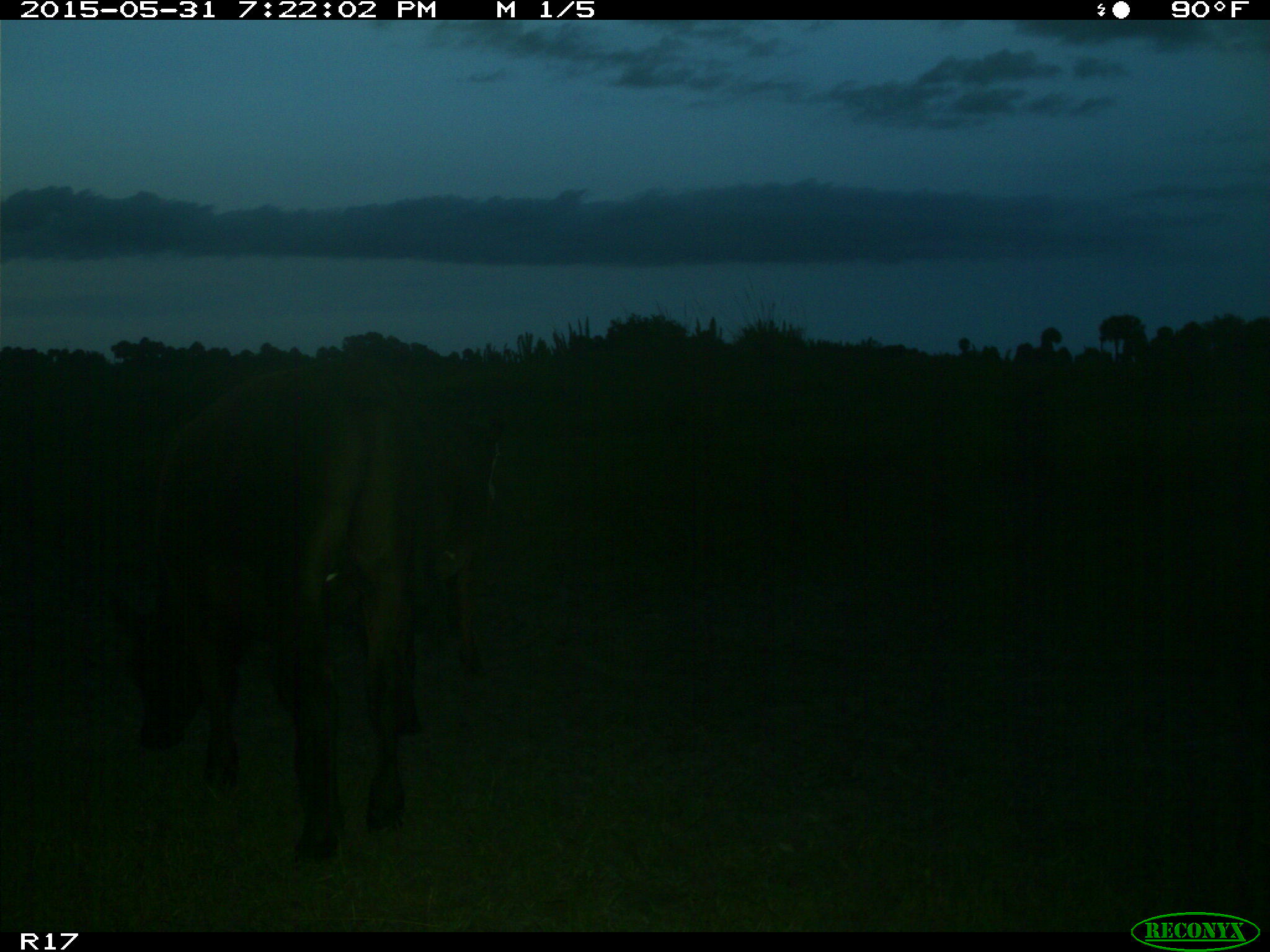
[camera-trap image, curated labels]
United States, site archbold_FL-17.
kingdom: Animalia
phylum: Chordata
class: Mammalia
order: Artiodactyla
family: Bovidae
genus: Bos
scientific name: Bos taurus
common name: domestic cow